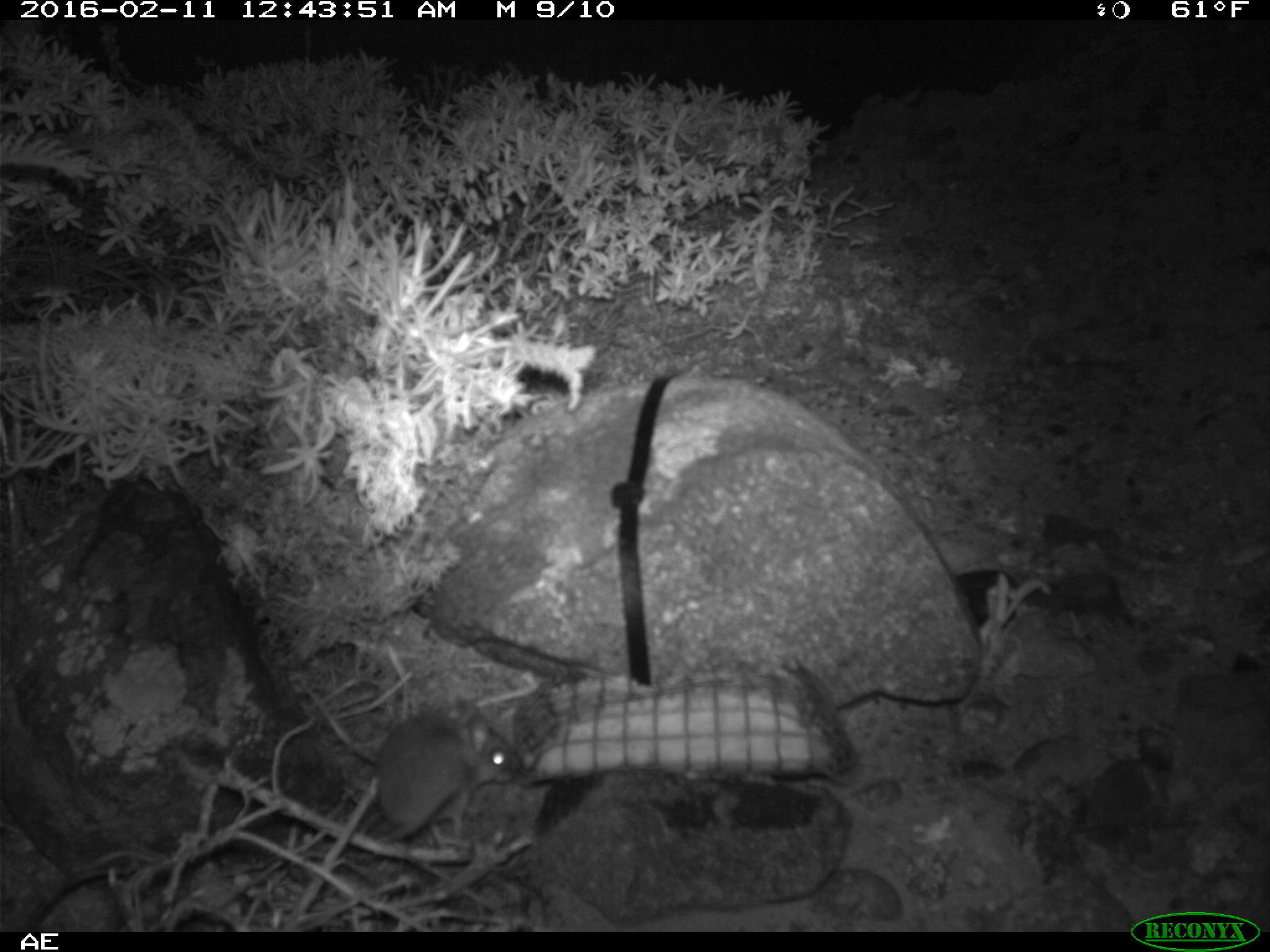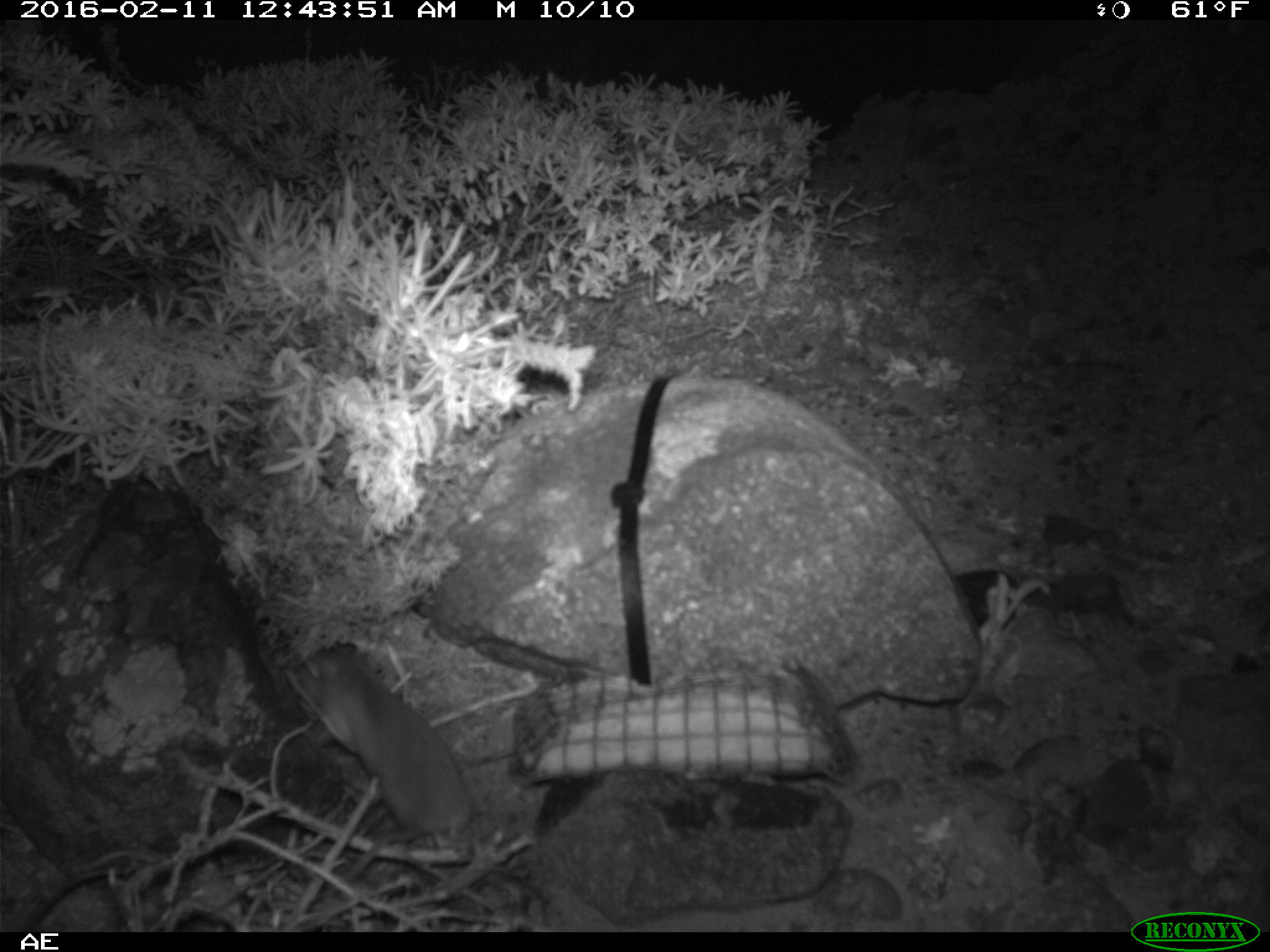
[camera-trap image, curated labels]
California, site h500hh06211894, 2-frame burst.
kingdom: Animalia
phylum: Chordata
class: Mammalia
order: Rodentia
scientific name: Rodentia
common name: rodent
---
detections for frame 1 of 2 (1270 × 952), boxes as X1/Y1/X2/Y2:
rodent: 371/698/522/840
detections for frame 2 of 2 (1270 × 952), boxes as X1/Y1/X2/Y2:
rodent: 282/641/504/904